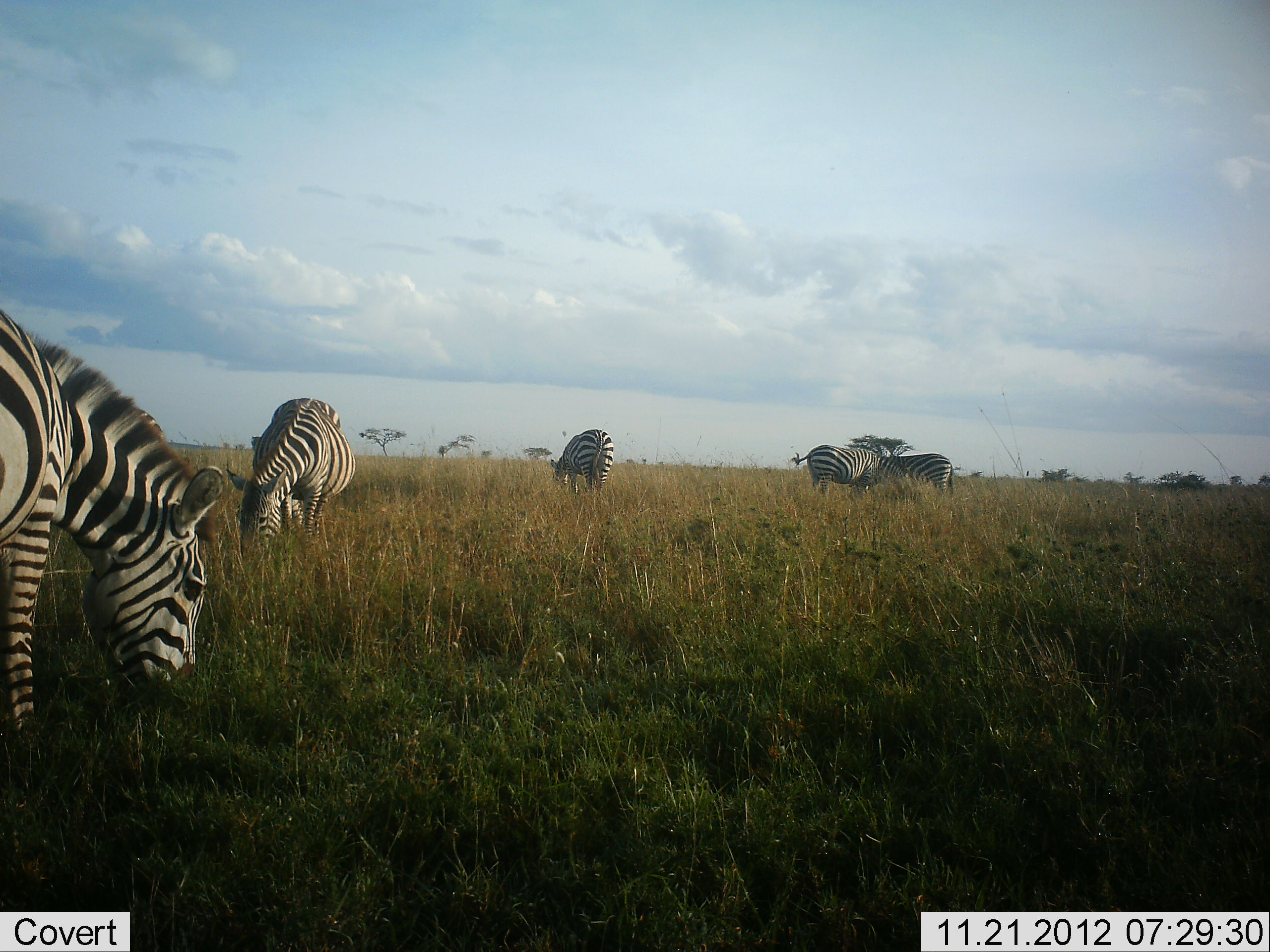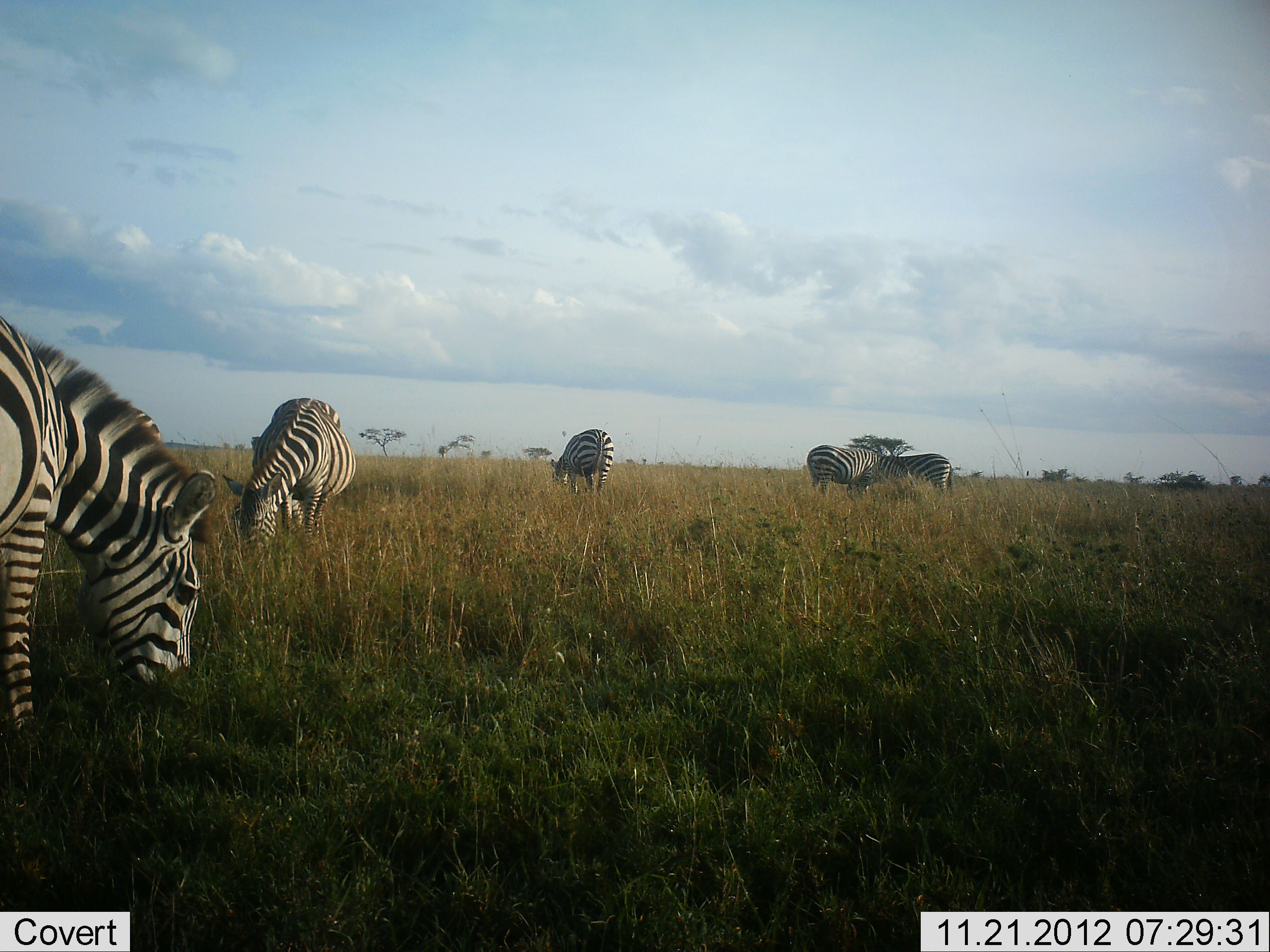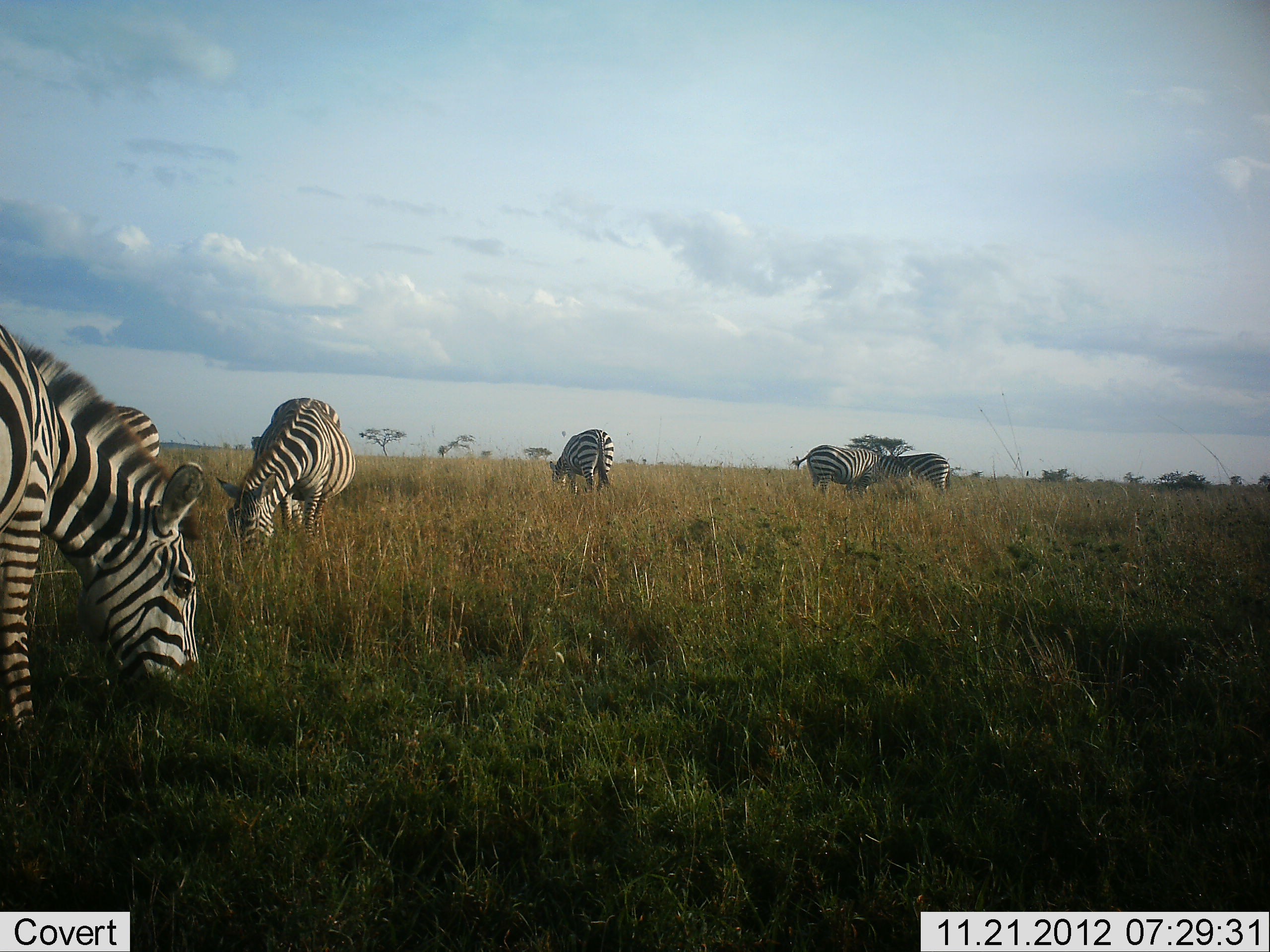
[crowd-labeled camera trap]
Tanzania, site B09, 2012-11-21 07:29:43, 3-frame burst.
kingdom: Animalia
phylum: Chordata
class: Mammalia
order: Perissodactyla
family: Equidae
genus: Equus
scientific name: Equus quagga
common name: plains zebra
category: zebra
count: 5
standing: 60%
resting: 0%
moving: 0%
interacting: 10%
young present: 0%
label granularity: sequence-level